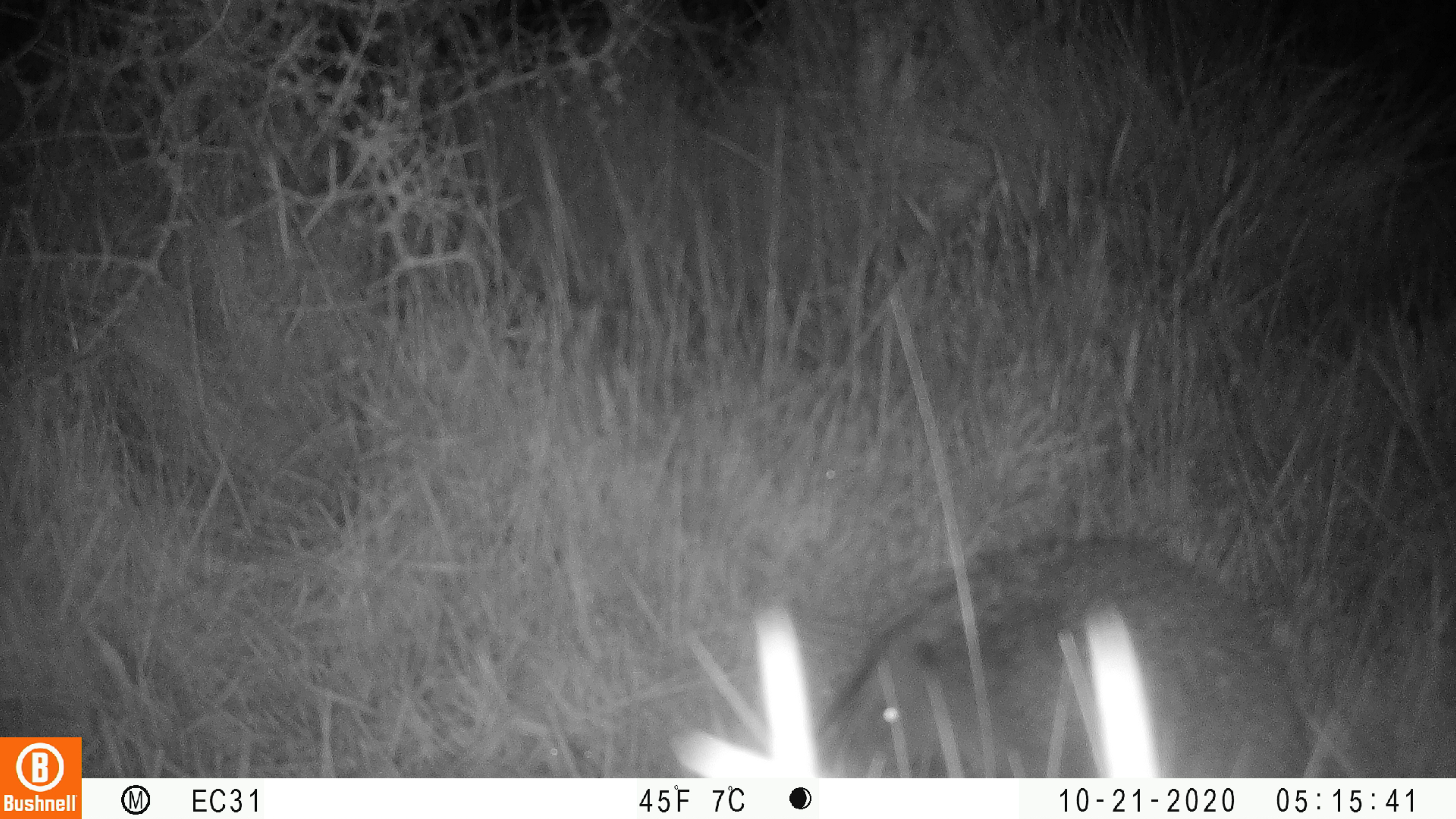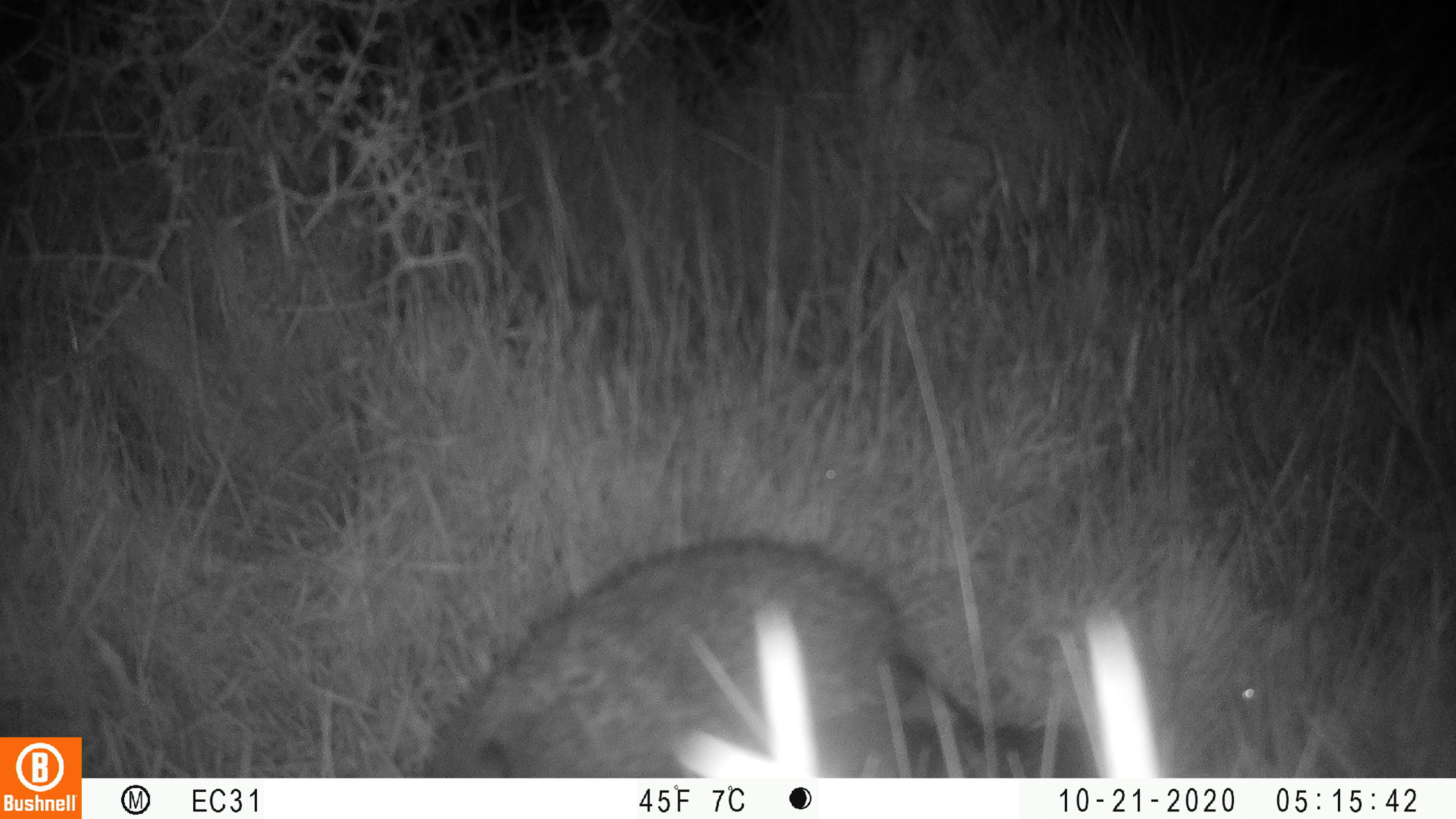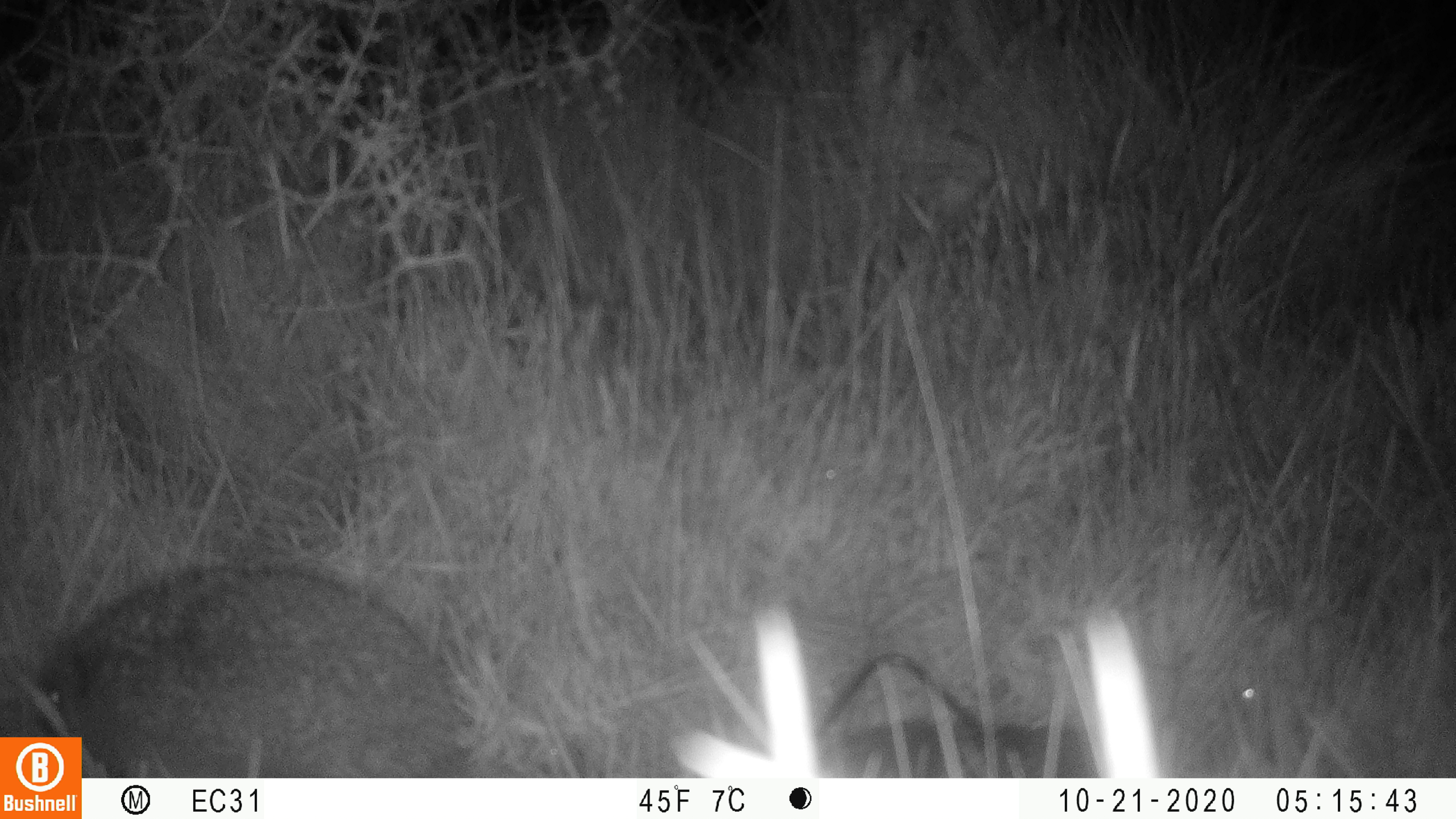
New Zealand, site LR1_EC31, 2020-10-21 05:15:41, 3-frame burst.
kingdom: Animalia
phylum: Chordata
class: Mammalia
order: Eulipotyphla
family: Erinaceidae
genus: Erinaceus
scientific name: Erinaceus europaeus europaeus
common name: european hedgehog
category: hedgehog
Hedgehog (european hedgehog) (Erinaceus europaeus europaeus).